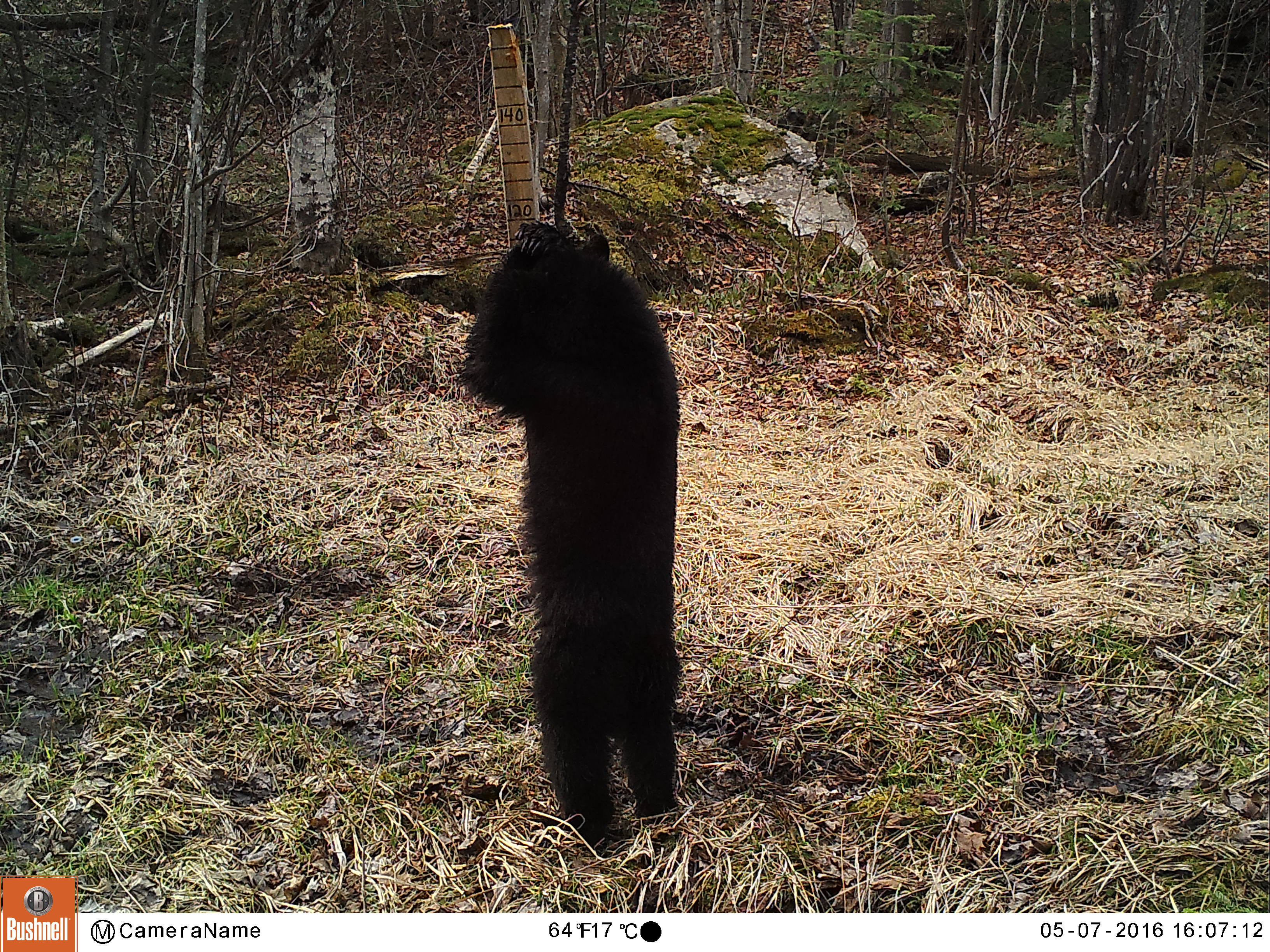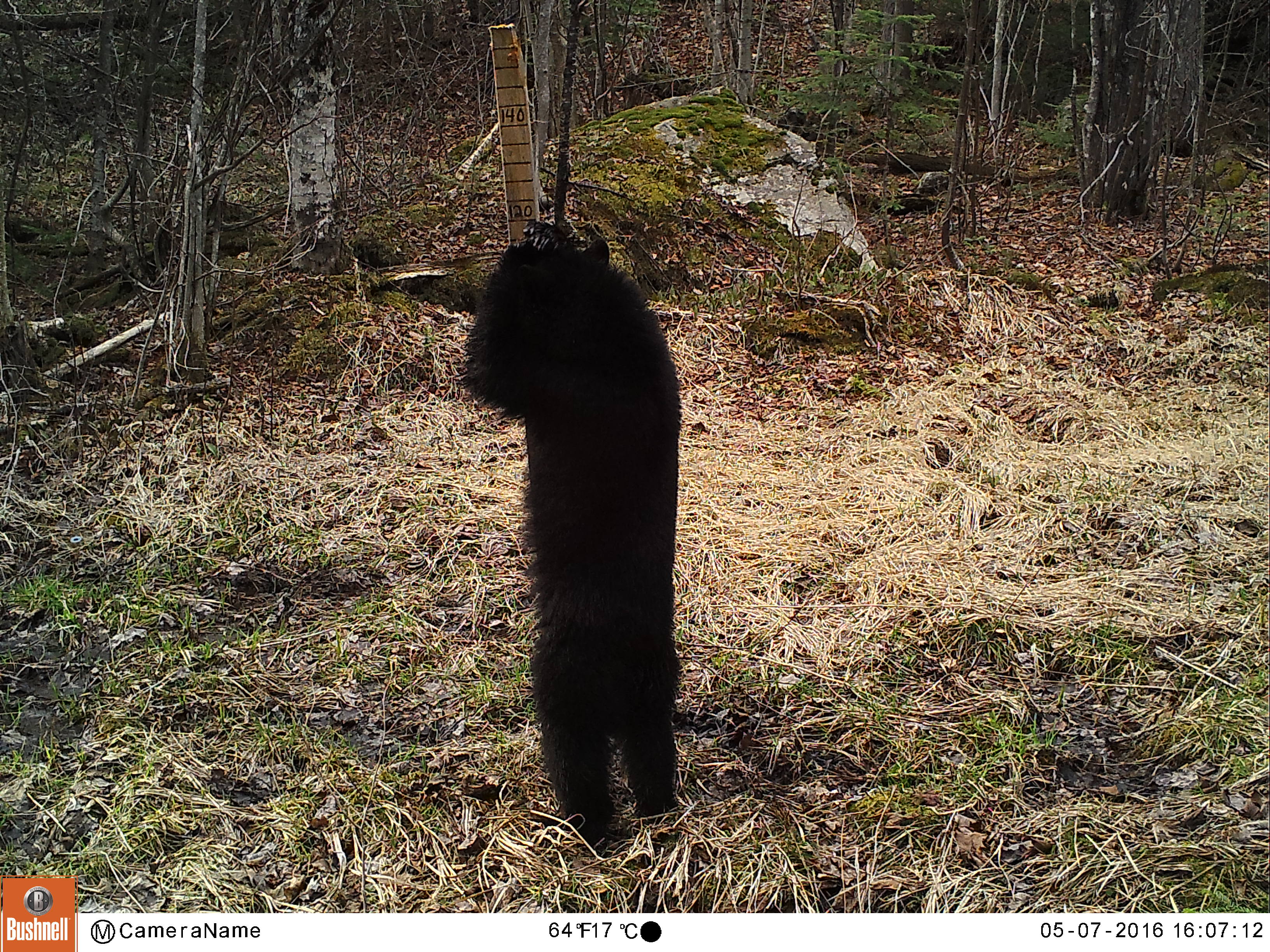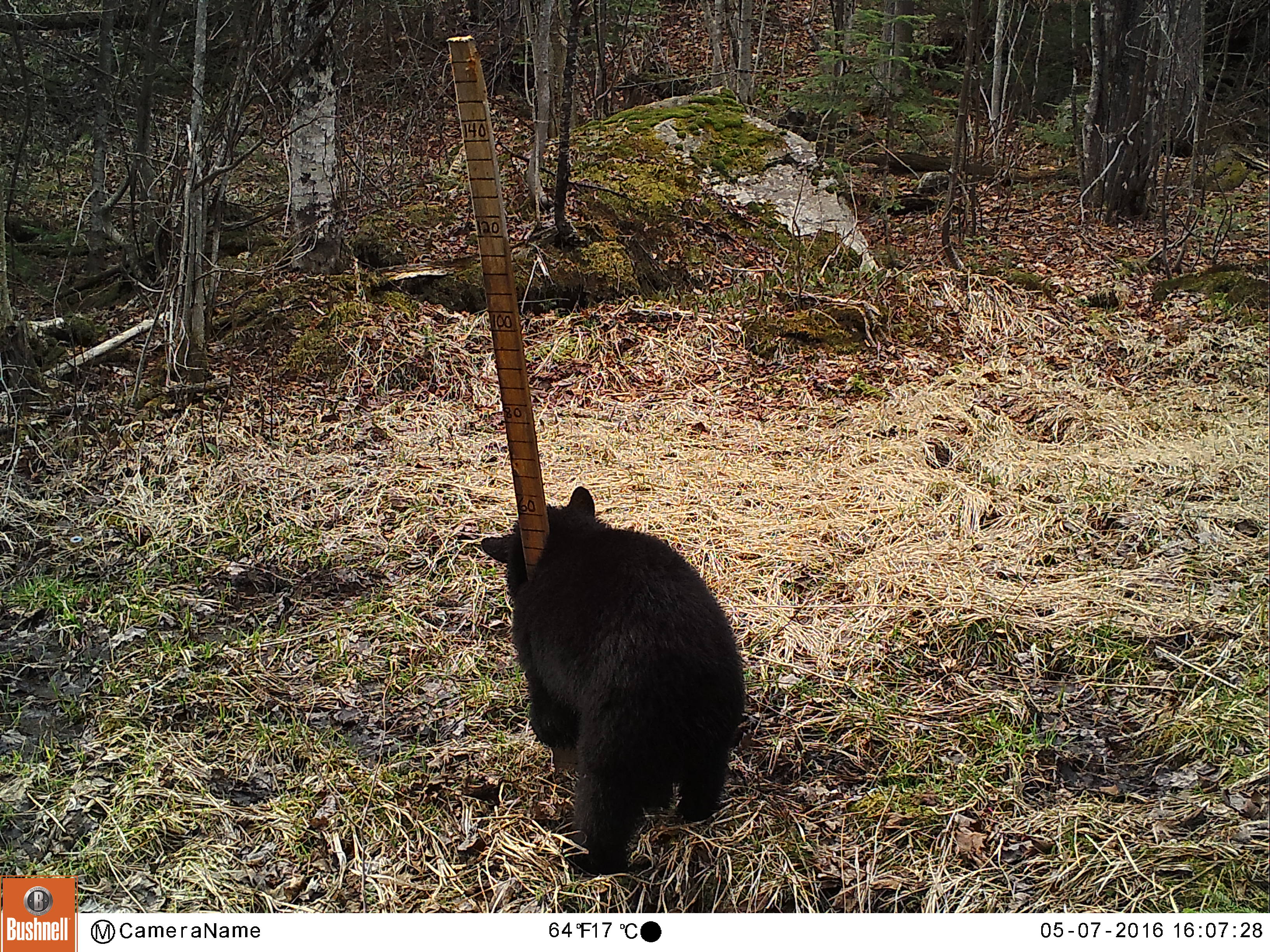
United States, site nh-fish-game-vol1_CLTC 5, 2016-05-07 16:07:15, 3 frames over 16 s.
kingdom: Animalia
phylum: Chordata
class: Mammalia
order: Carnivora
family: Ursidae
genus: Ursus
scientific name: Ursus americanus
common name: black bear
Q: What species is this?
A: Black bear (Ursus americanus).